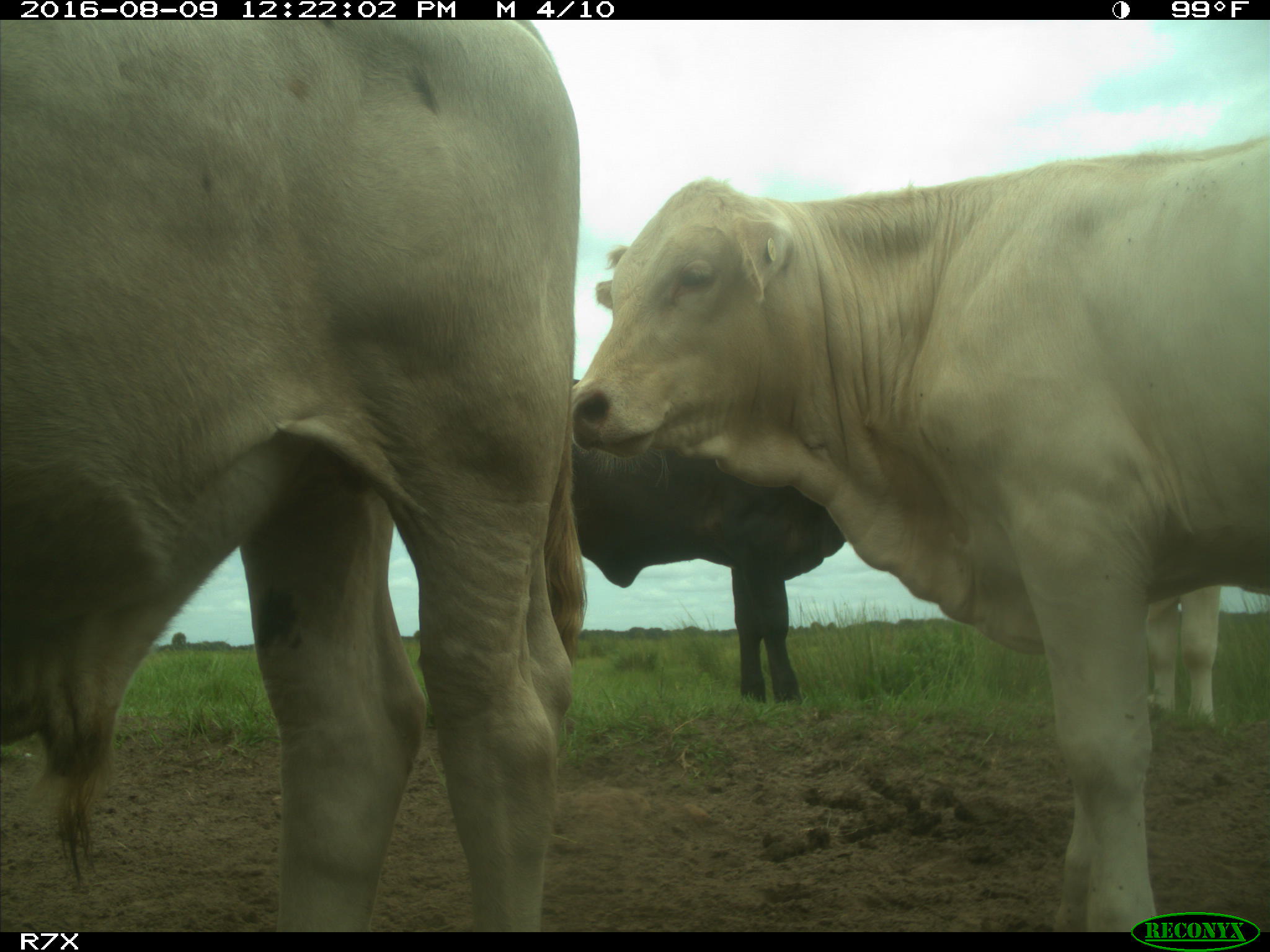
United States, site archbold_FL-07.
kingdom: Animalia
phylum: Chordata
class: Mammalia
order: Artiodactyla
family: Bovidae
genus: Bos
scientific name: Bos taurus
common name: domestic cow